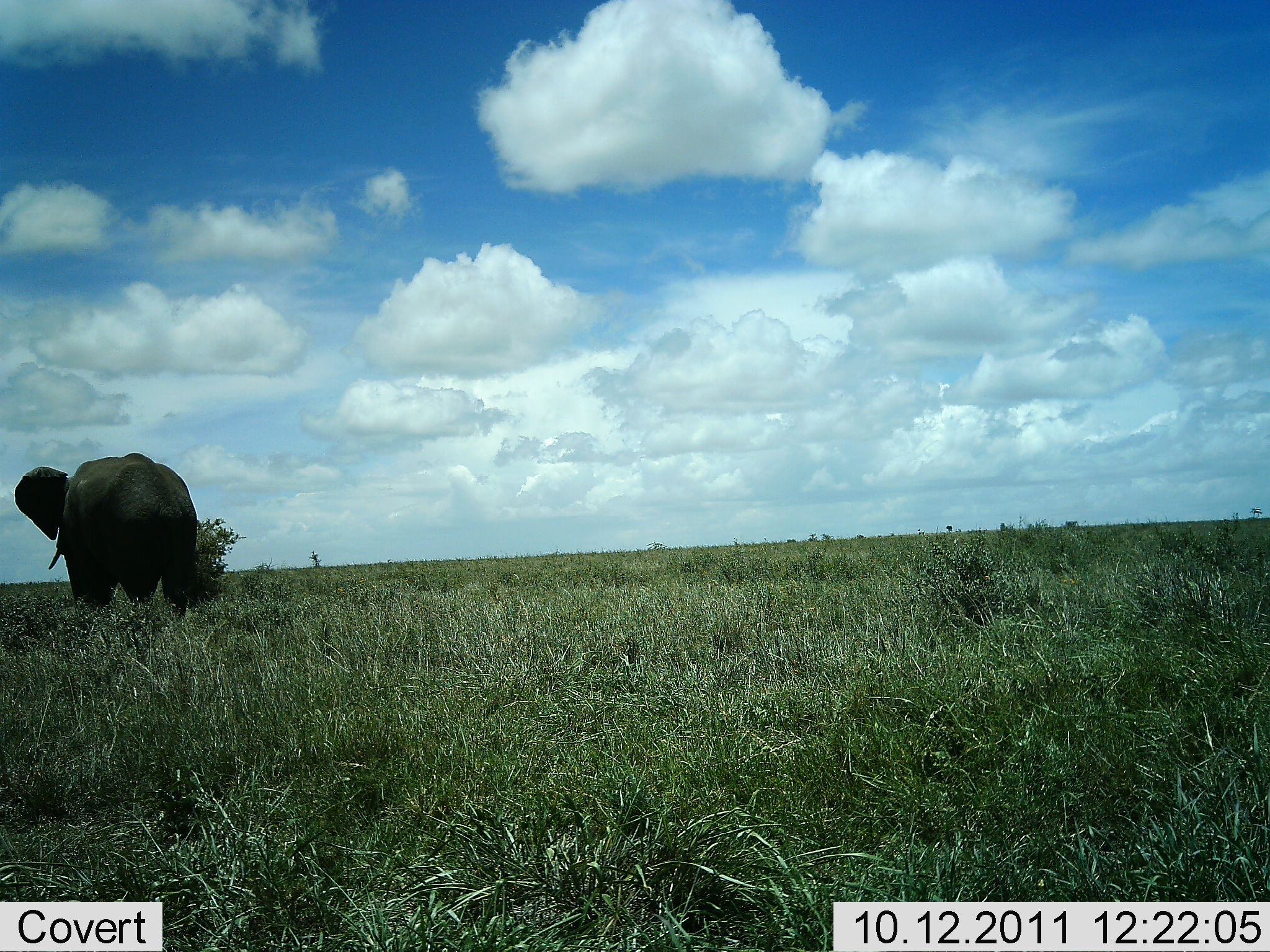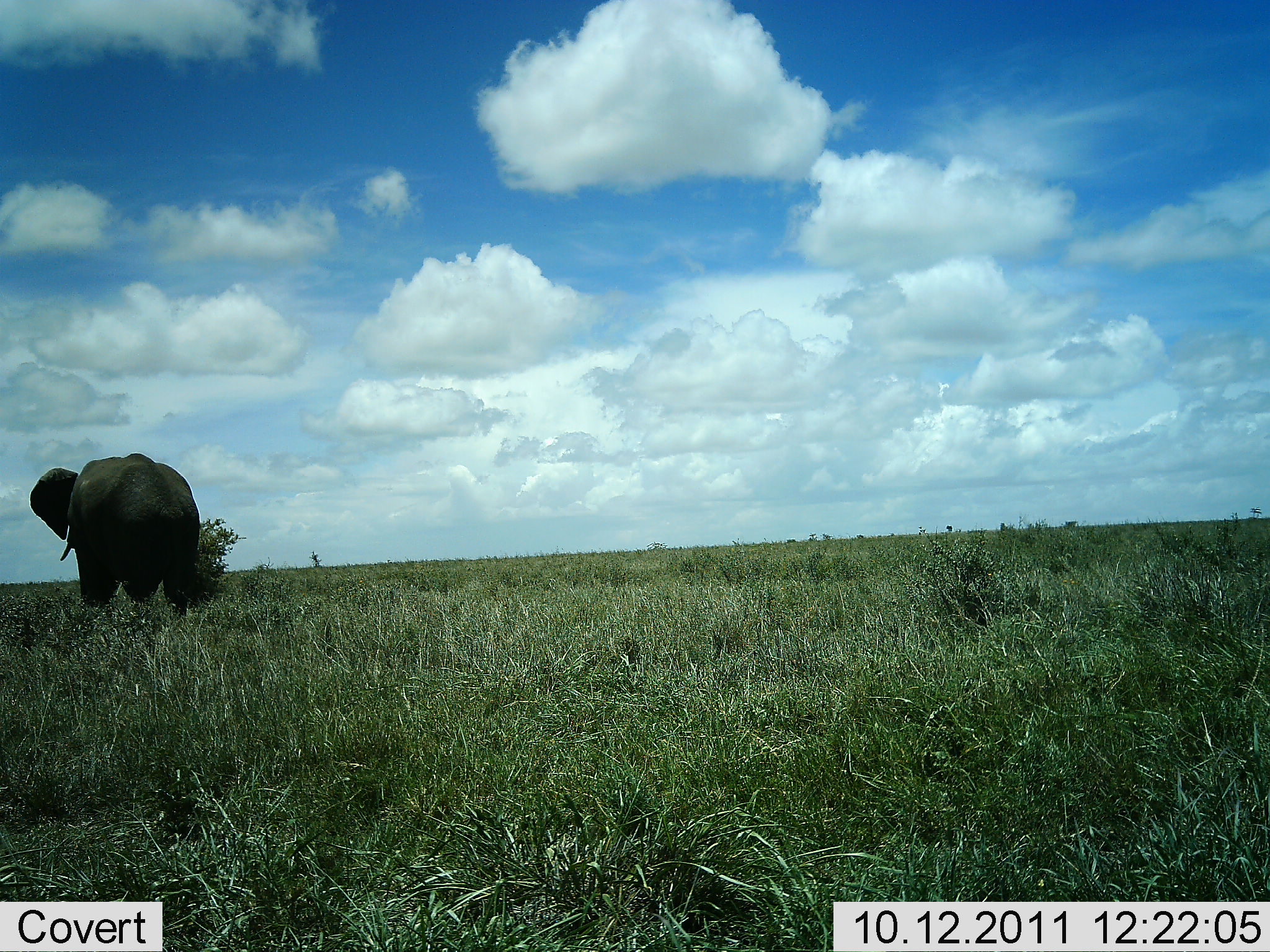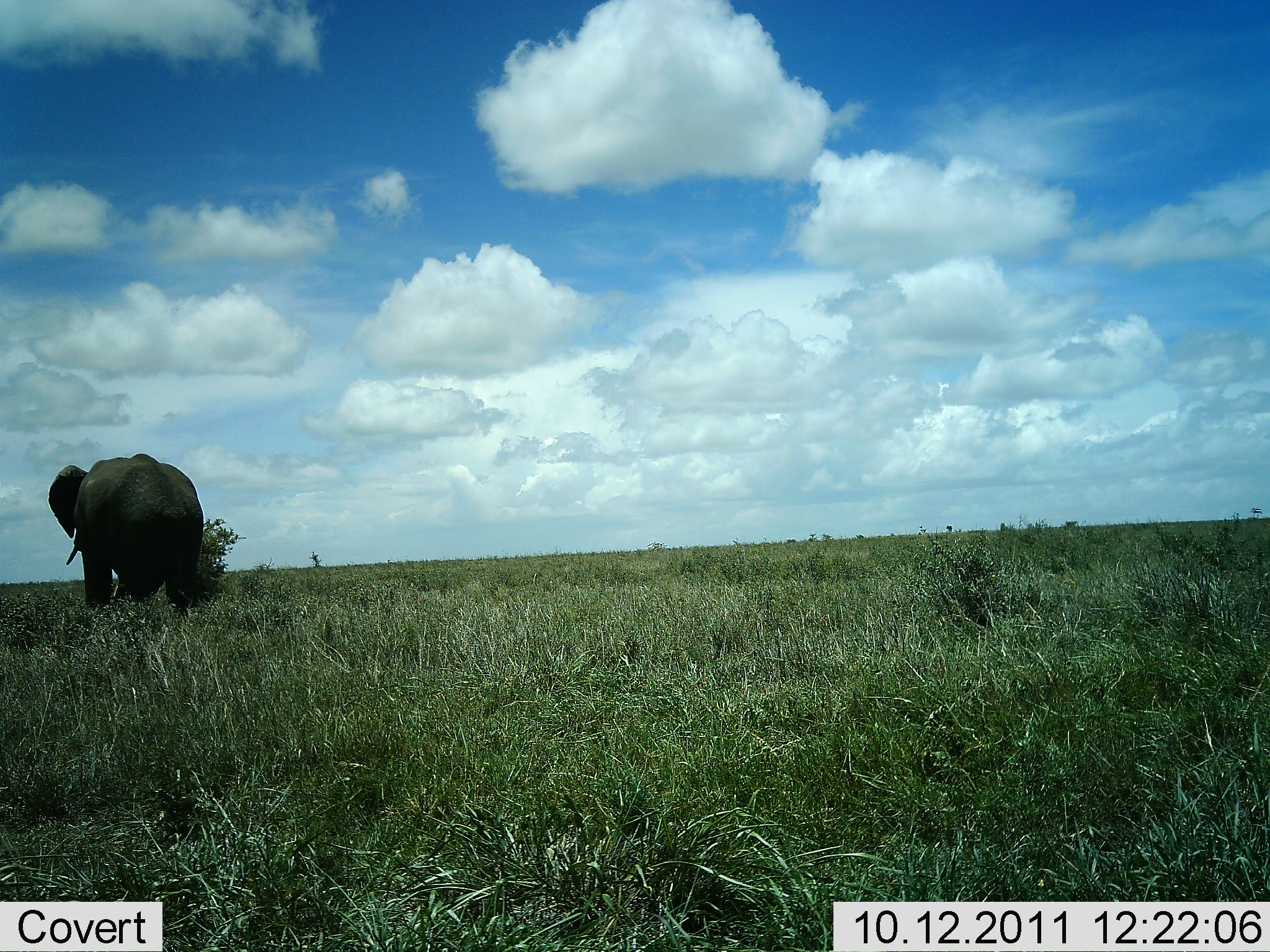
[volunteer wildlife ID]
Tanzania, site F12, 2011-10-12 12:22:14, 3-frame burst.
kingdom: Animalia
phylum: Chordata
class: Mammalia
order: Proboscidea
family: Elephantidae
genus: Loxodonta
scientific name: Loxodonta africana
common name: african bush elephant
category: elephant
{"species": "elephant (african bush elephant) (Loxodonta africana)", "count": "1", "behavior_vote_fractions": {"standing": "43%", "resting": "0%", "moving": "64%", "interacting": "0%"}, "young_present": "0%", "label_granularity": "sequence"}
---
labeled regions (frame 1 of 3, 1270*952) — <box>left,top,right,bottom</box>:
animal: <box>10,455,207,620</box>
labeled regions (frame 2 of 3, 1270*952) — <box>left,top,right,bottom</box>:
animal: <box>30,454,199,623</box>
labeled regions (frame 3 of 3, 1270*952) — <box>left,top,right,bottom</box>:
animal: <box>48,451,206,617</box>